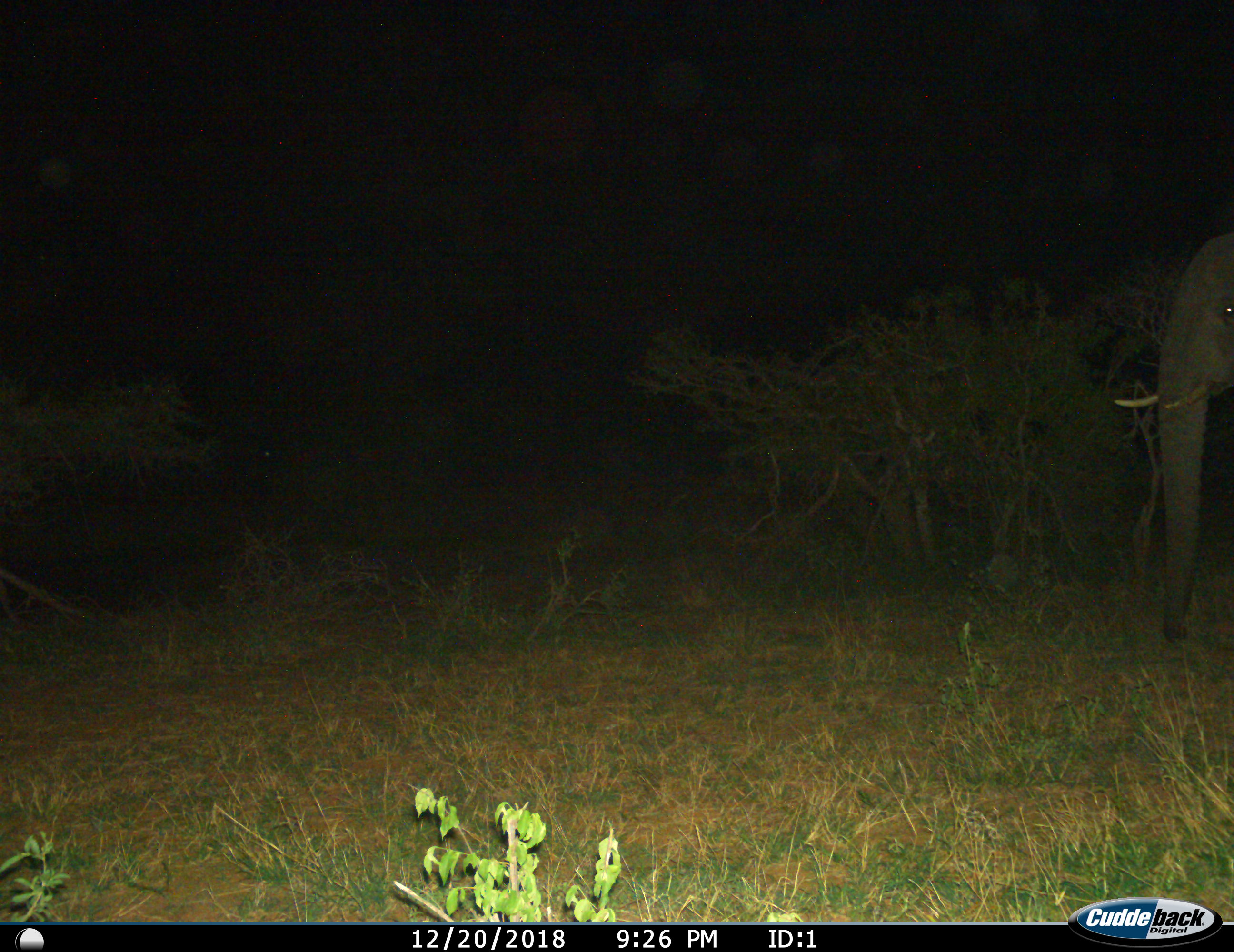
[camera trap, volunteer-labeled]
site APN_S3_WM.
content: unidentified animal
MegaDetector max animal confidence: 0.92